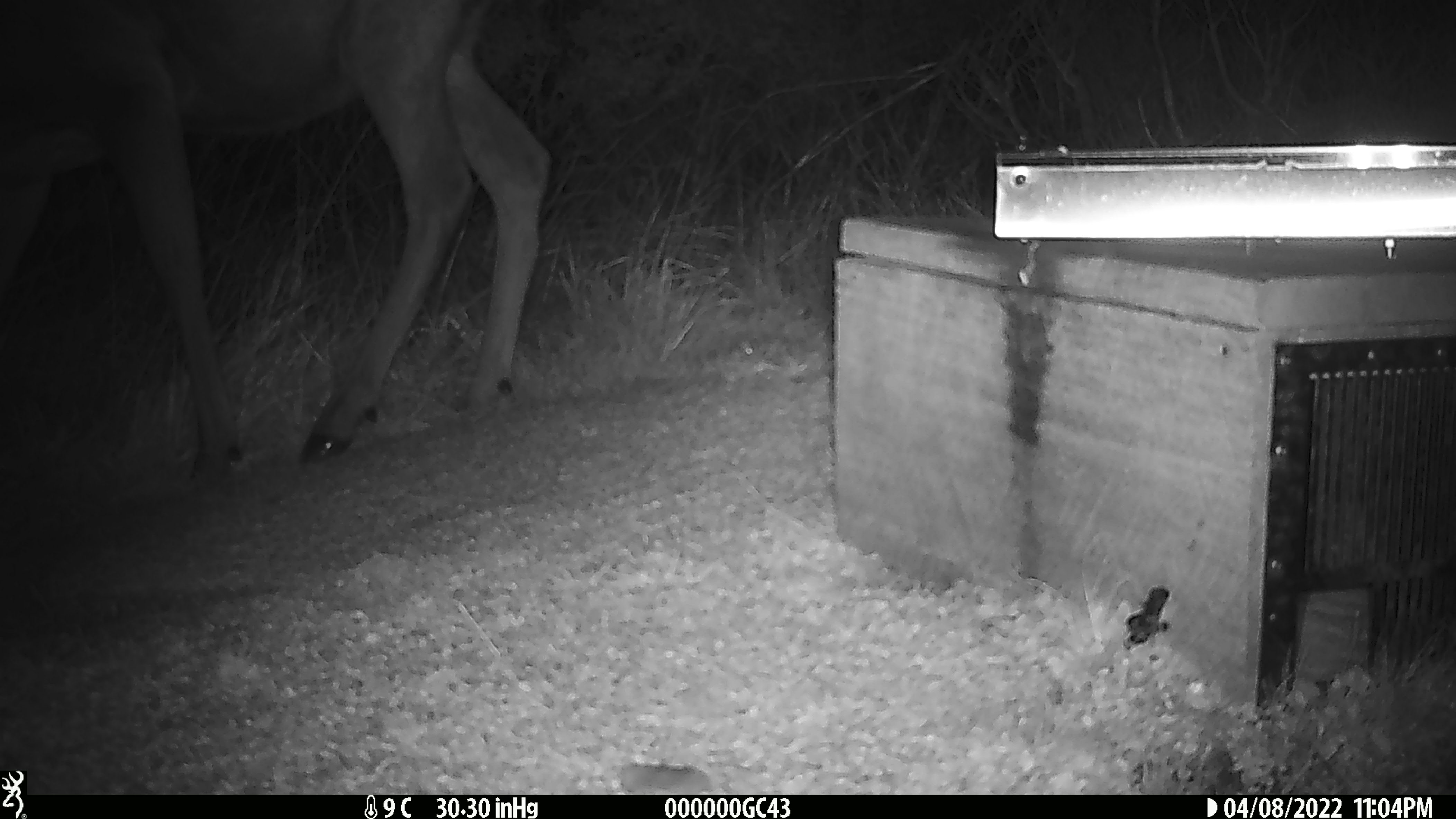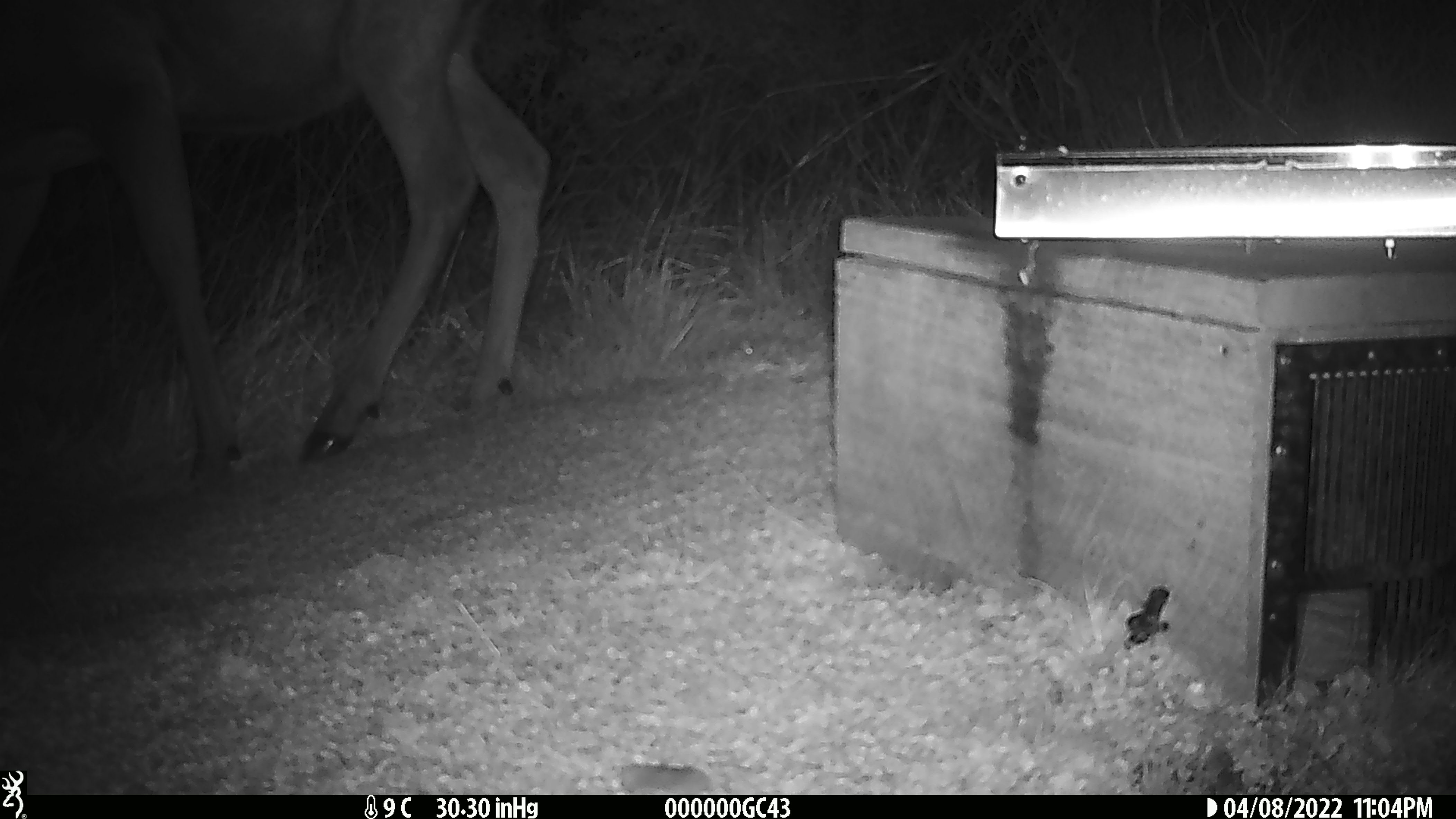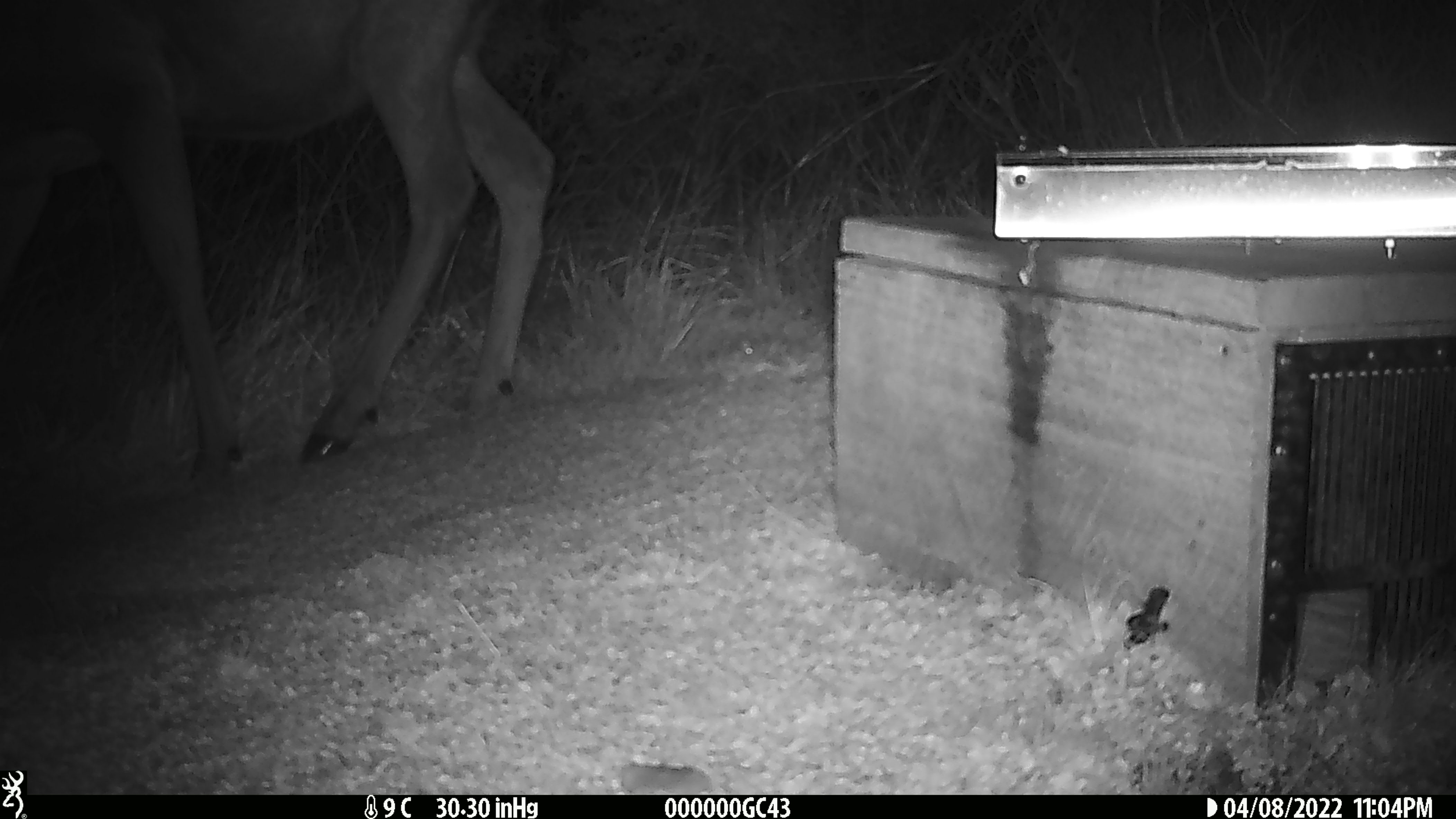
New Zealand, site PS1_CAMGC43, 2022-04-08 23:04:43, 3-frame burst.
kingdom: Animalia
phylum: Chordata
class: Mammalia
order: Artiodactyla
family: Cervidae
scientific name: Cervidae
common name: deer